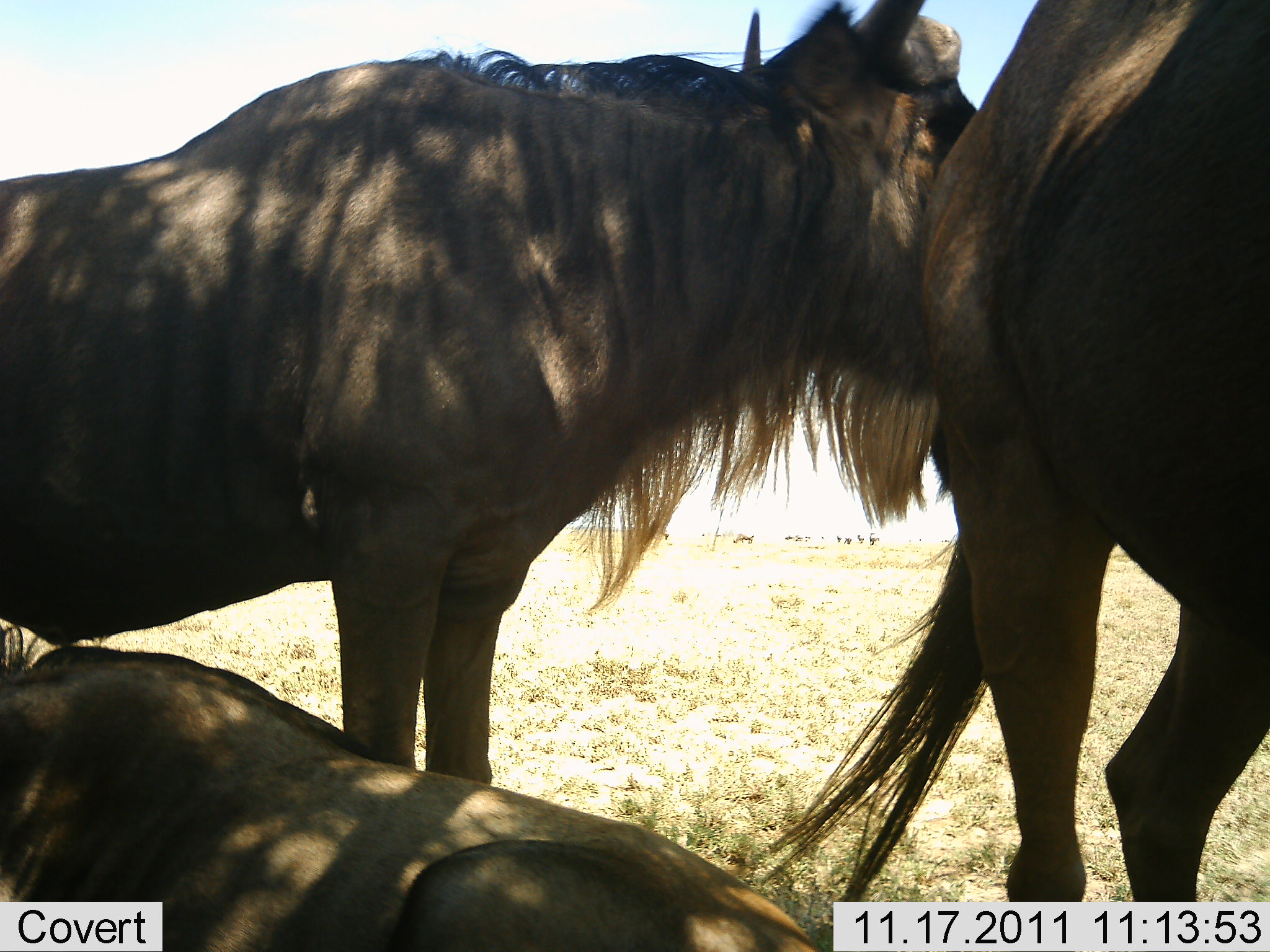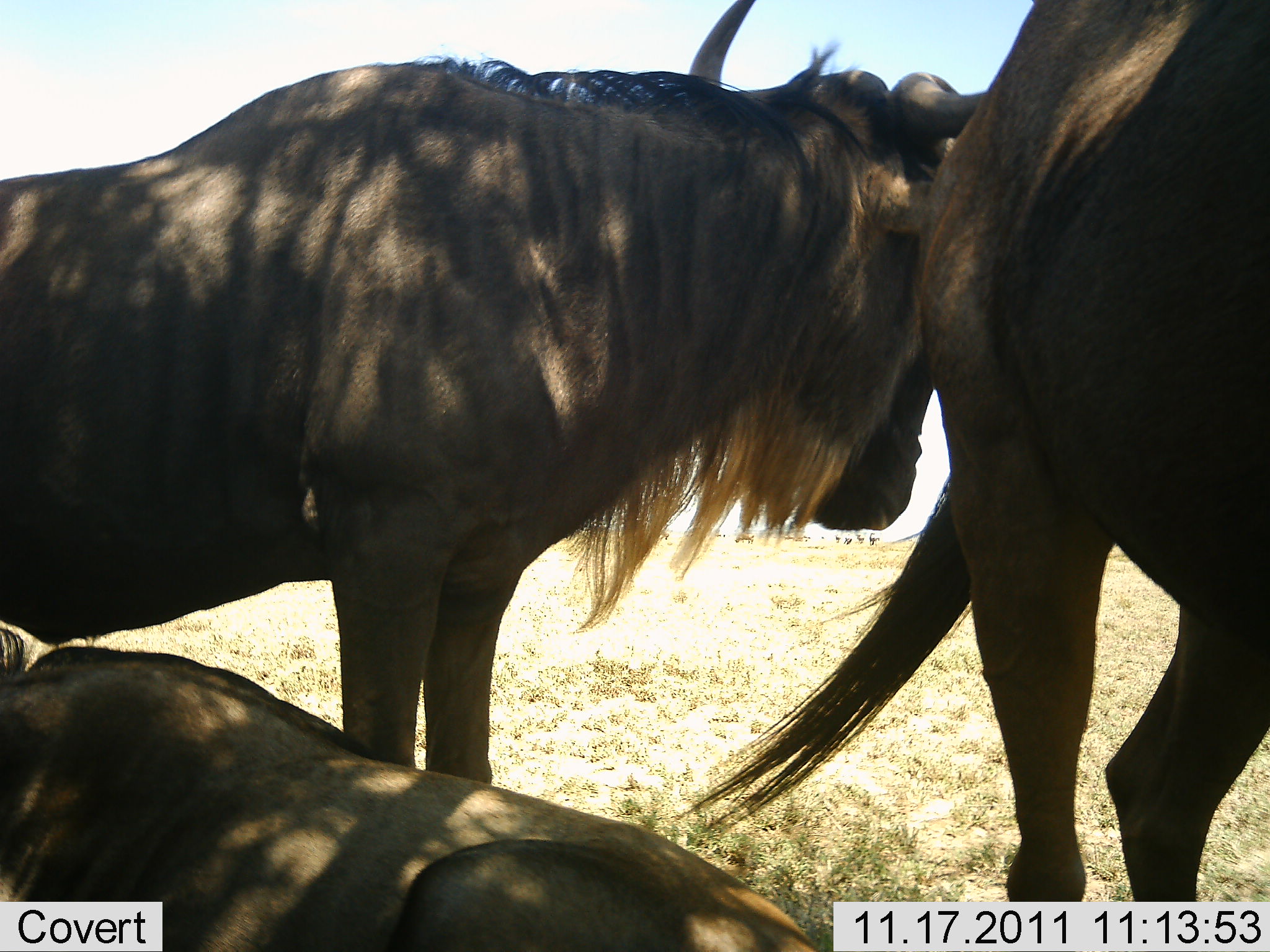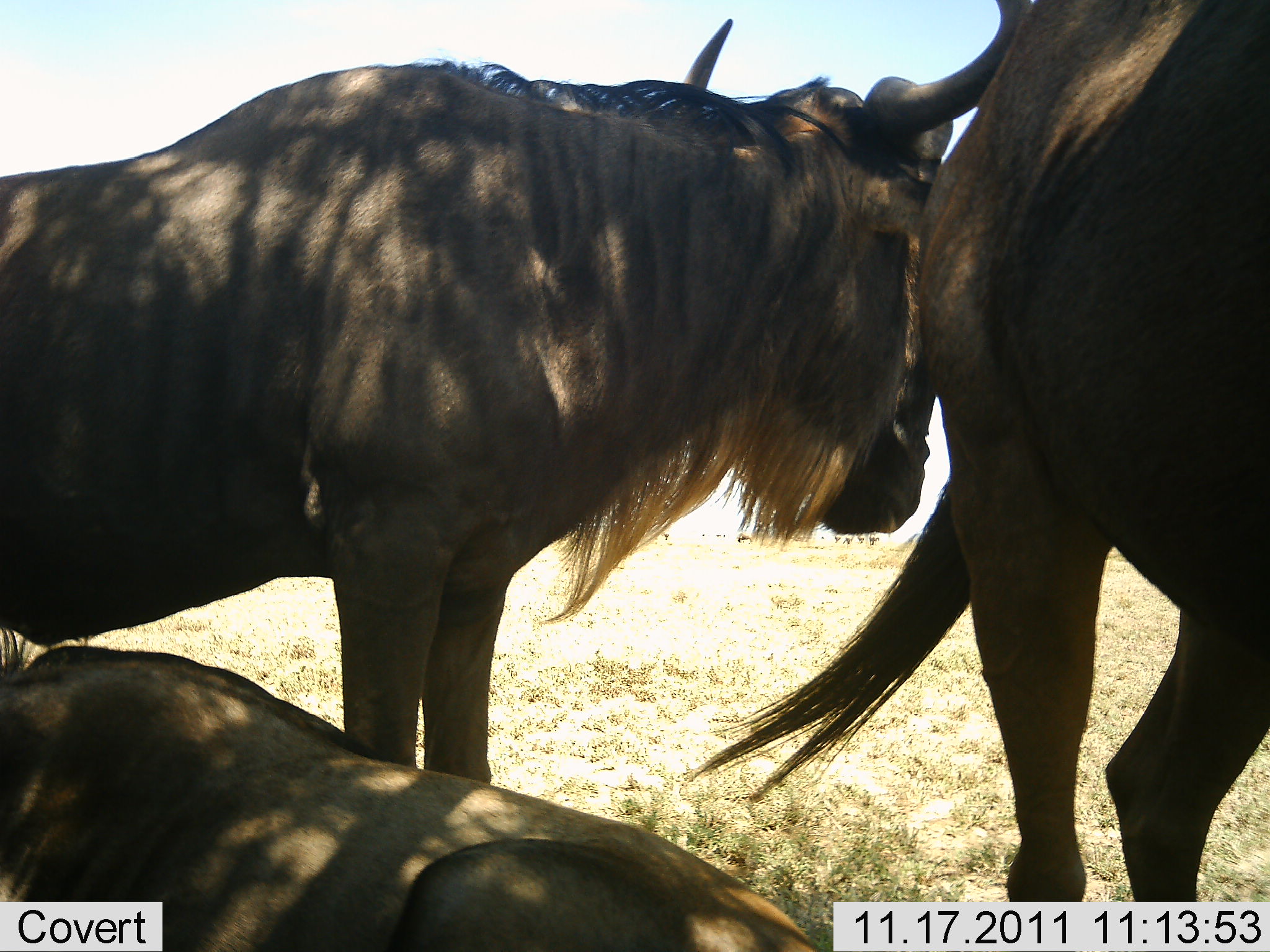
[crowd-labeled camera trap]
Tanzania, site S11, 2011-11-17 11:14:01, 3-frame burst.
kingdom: Animalia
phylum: Chordata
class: Mammalia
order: Artiodactyla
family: Bovidae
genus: Connochaetes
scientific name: Connochaetes taurinus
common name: blue wildebeest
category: wildebeest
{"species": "wildebeest (blue wildebeest) (Connochaetes taurinus)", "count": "3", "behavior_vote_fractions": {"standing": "69%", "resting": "92%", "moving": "0%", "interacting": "38%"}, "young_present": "0%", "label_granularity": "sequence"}